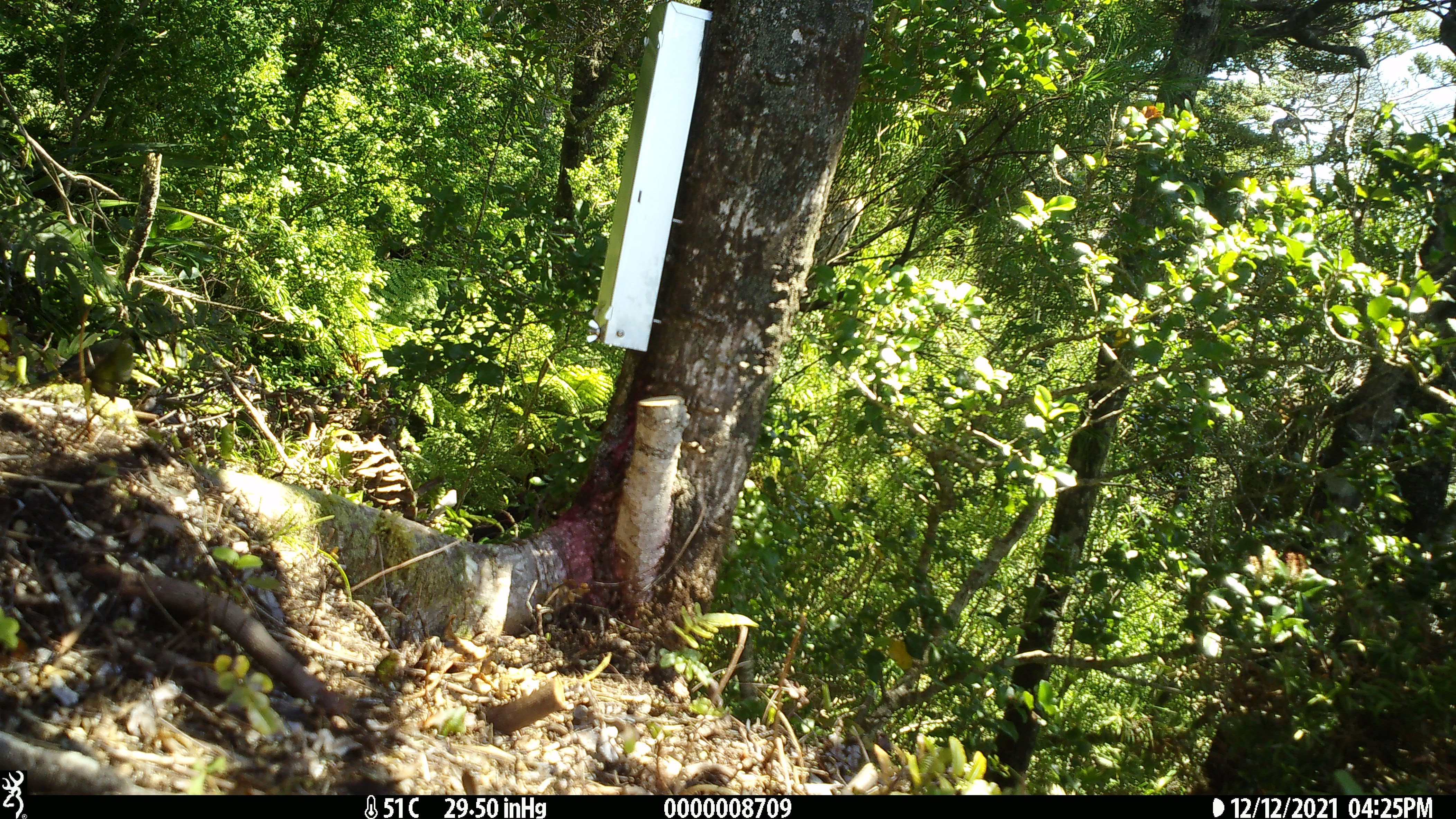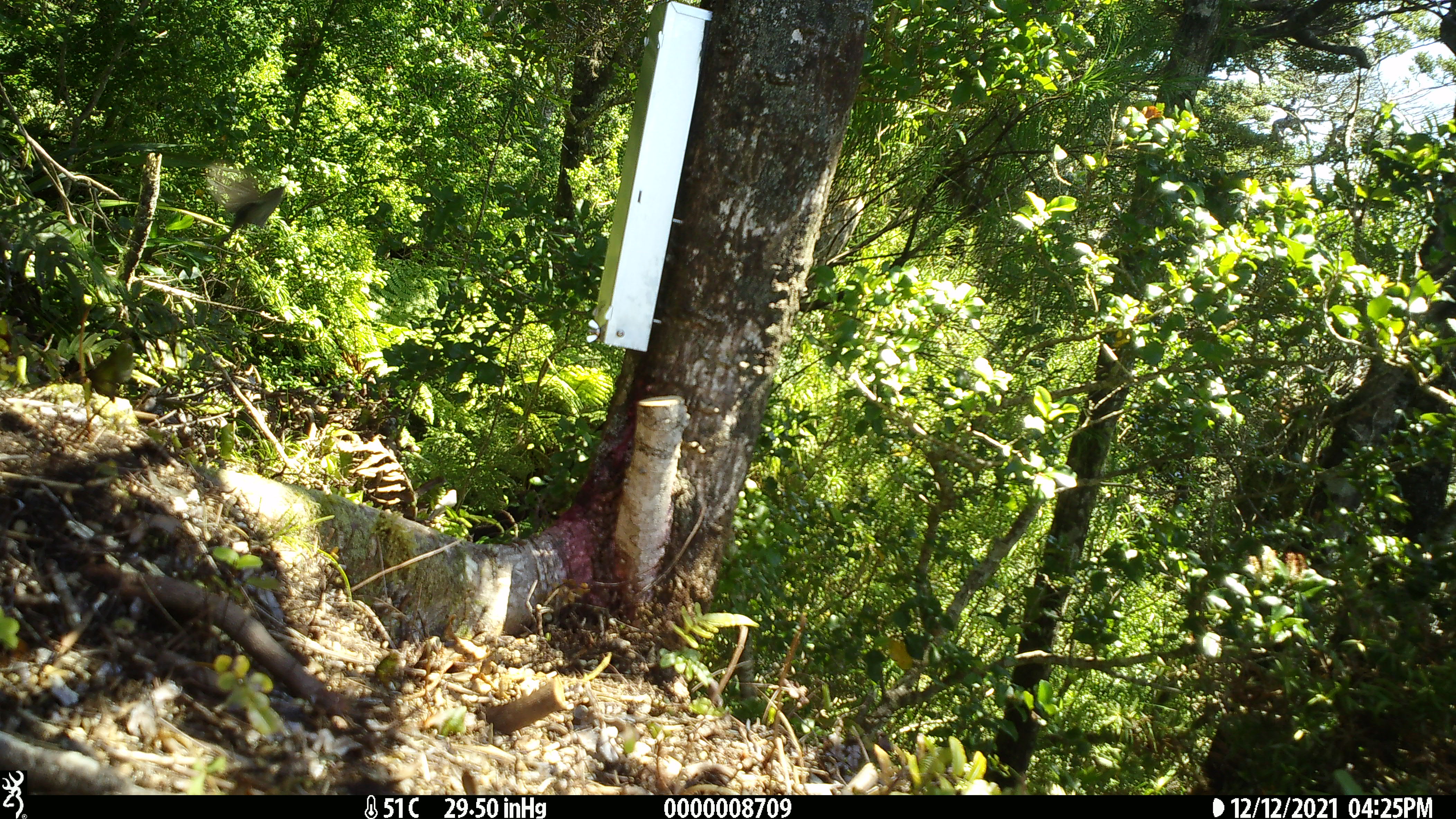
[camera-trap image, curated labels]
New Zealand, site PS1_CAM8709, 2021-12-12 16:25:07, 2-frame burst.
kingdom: Animalia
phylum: Chordata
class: Aves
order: Passeriformes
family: Meliphagidae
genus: Anthornis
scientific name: Anthornis melanura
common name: new zealand bellbird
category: bellbird